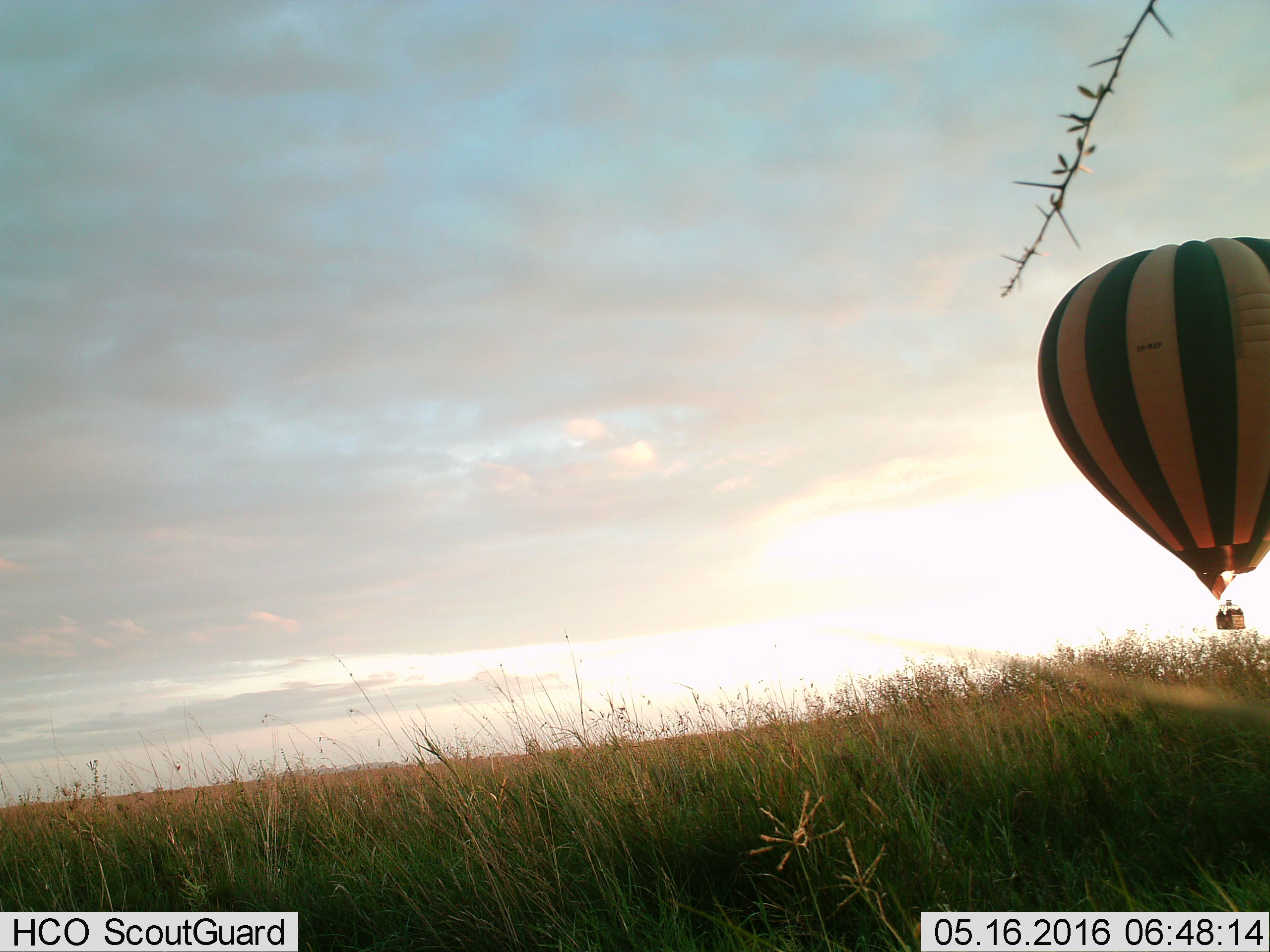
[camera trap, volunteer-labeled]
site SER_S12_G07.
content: unidentified animal